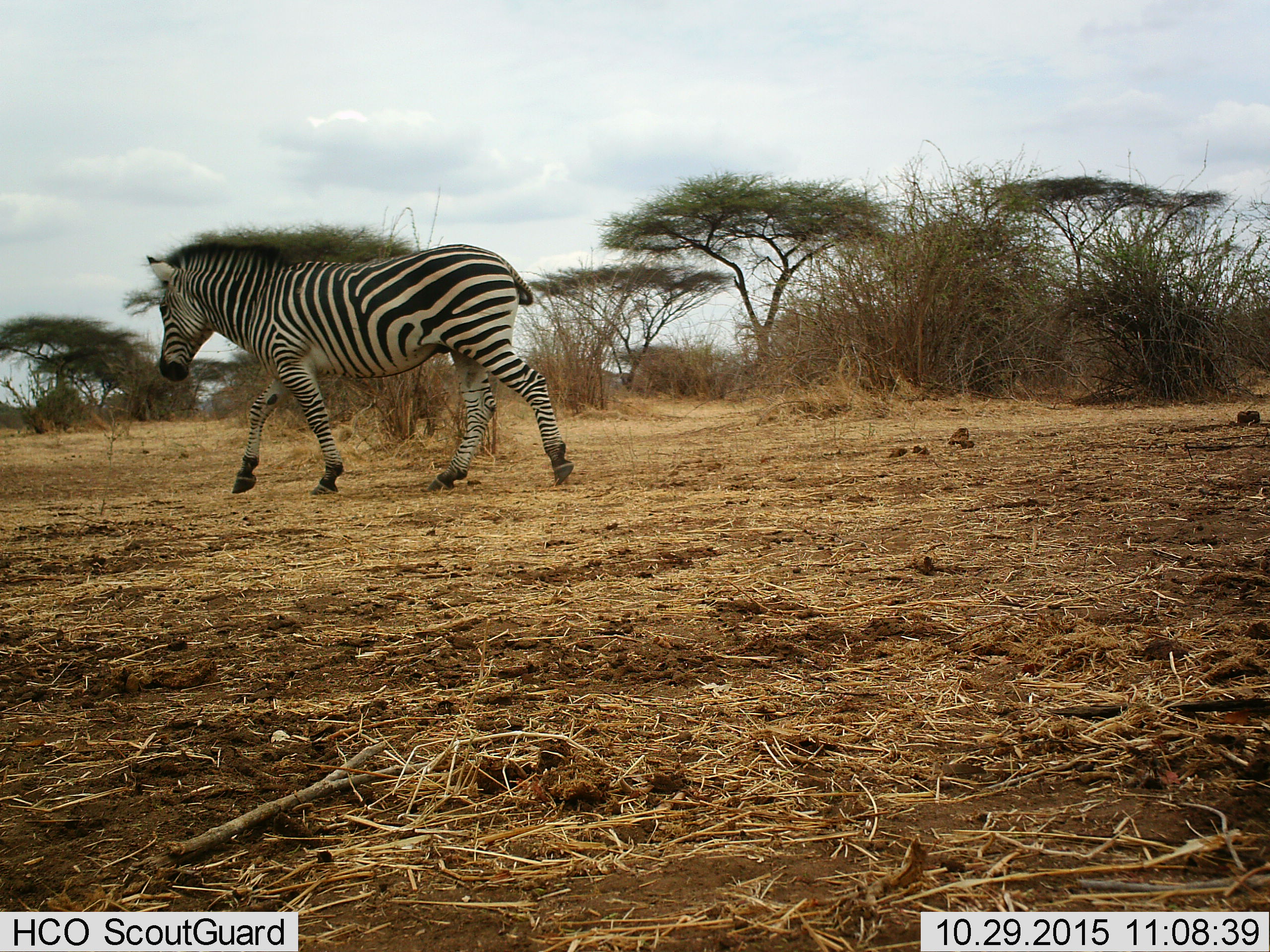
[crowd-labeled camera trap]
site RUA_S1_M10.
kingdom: Animalia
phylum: Chordata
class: Mammalia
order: Perissodactyla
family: Equidae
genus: Equus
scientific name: Equus quagga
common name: plains zebra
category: zebraplains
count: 1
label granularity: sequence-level